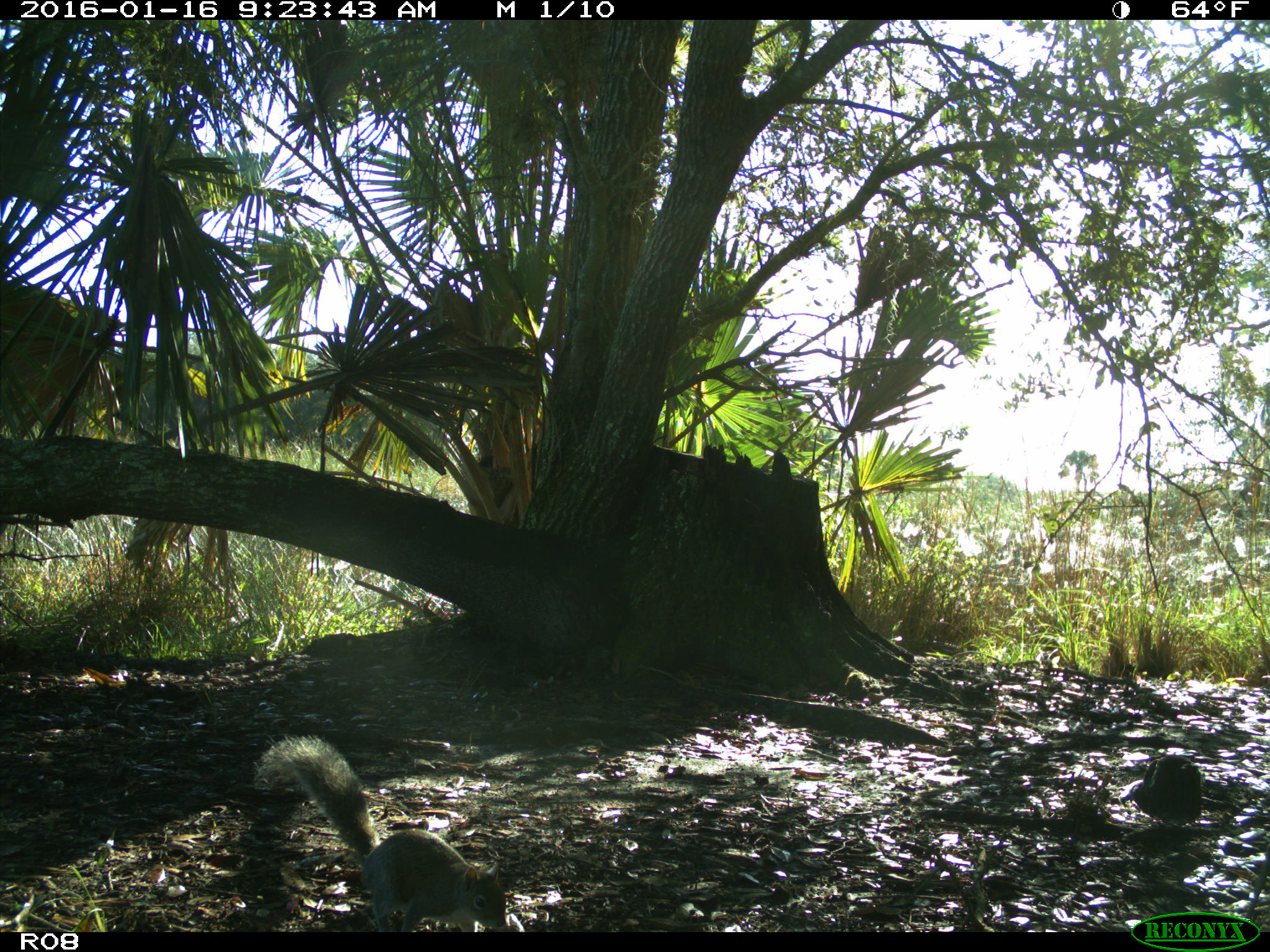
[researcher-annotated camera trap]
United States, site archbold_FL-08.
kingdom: Animalia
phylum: Chordata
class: Mammalia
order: Rodentia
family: Sciuridae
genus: Sciurus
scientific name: Sciurus carolinensis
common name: eastern gray squirrel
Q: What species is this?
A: Sciurus carolinensis (eastern gray squirrel).